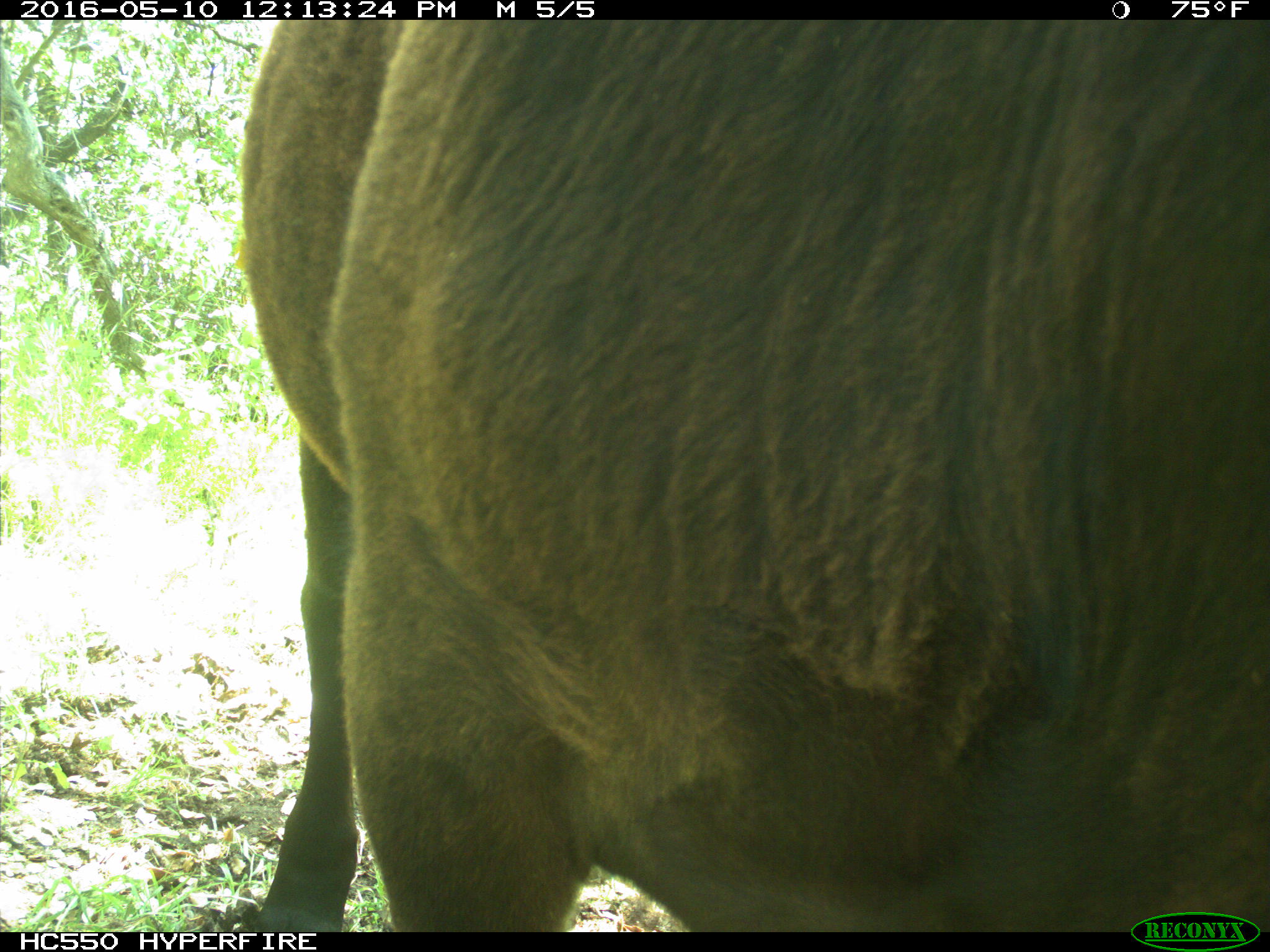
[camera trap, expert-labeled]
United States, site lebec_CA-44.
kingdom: Animalia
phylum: Chordata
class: Mammalia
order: Artiodactyla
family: Bovidae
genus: Bos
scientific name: Bos taurus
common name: domestic cow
Bos taurus (domestic cow).